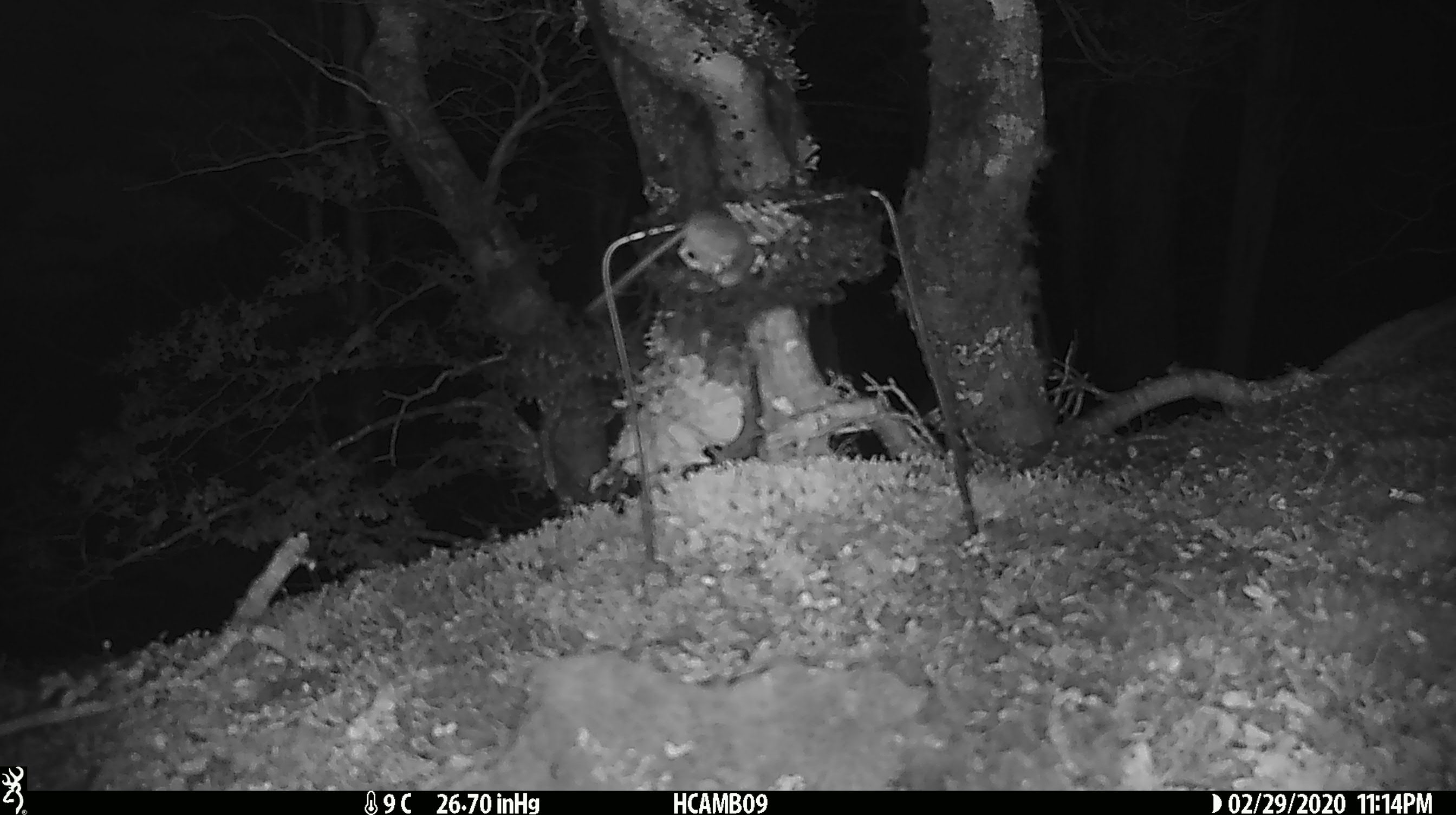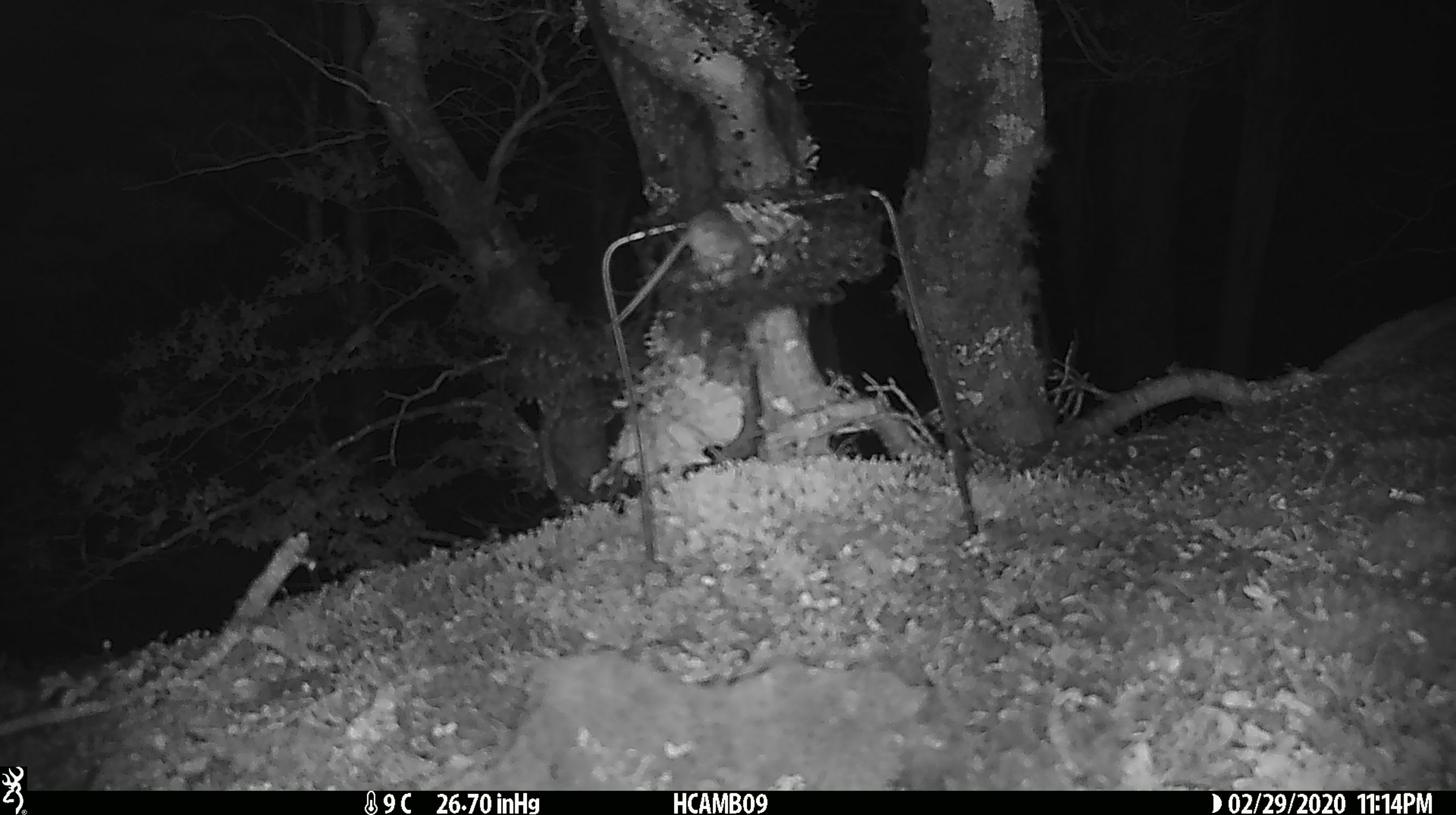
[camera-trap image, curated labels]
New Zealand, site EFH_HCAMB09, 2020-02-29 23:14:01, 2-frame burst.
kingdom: Animalia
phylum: Chordata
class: Mammalia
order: Rodentia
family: Muridae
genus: Mus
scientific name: Mus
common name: mouse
Mouse (Mus).